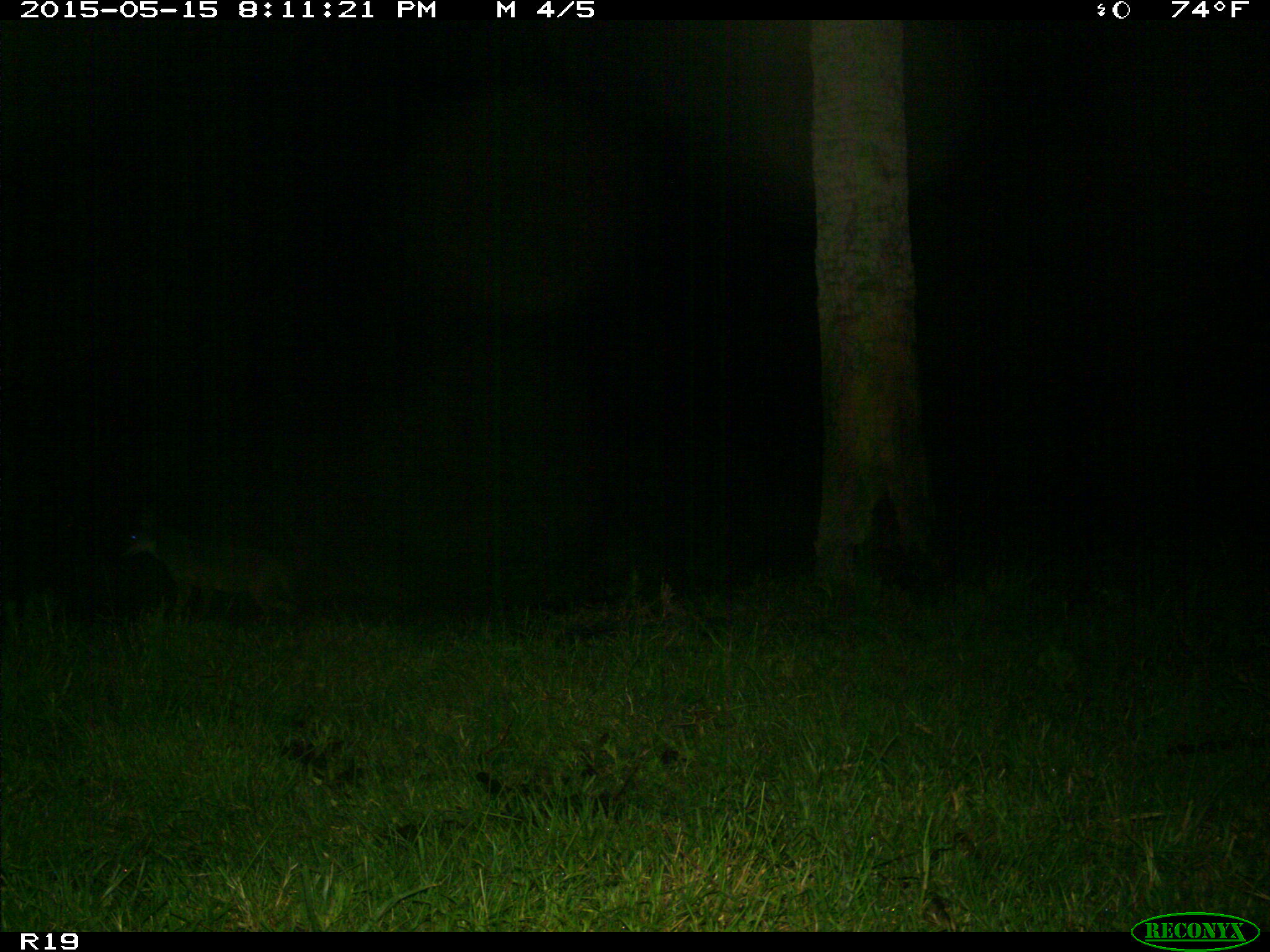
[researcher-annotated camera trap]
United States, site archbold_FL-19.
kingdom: Animalia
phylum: Chordata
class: Mammalia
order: Carnivora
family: Canidae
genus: Canis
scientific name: Canis latrans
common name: coyote